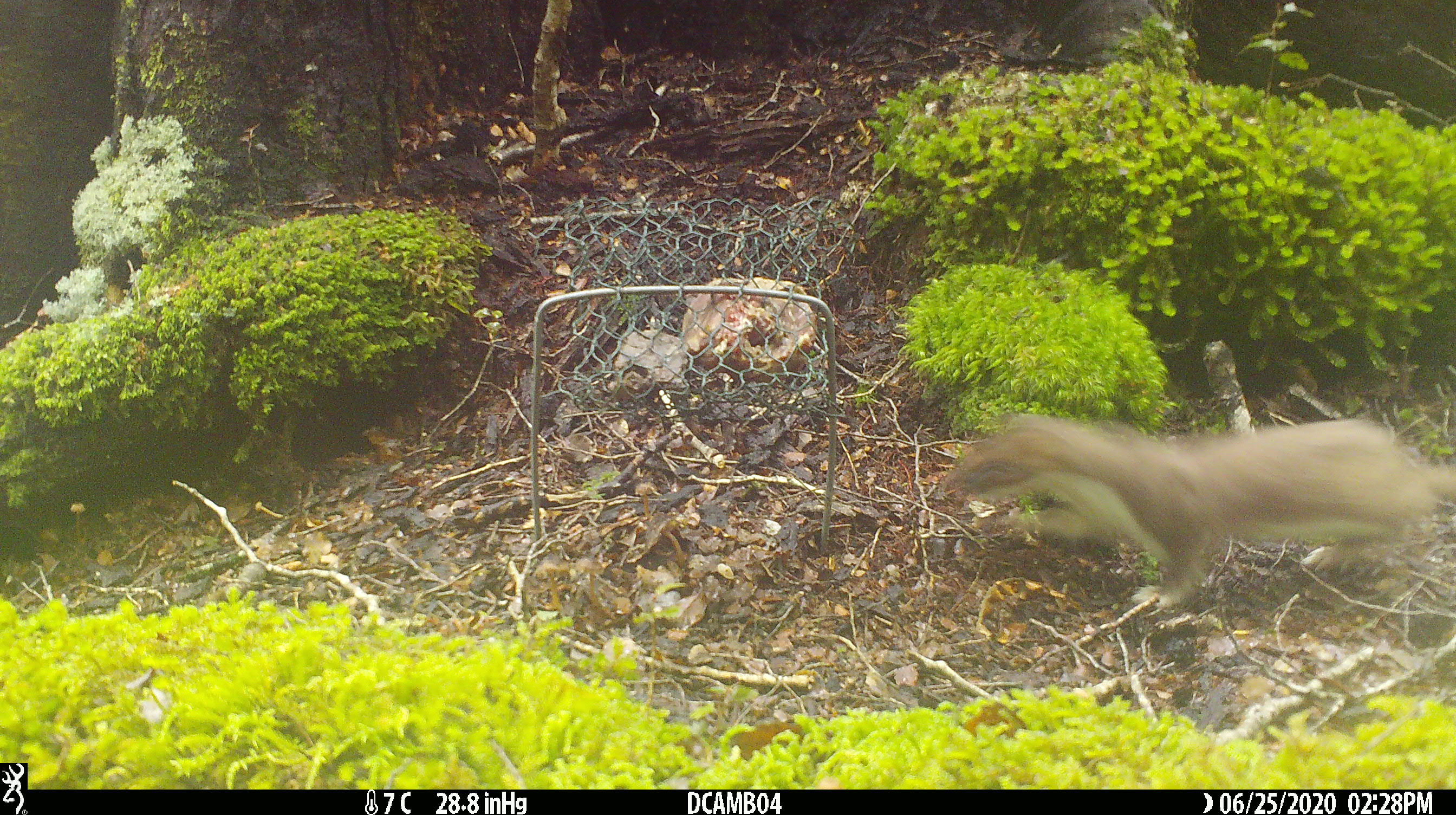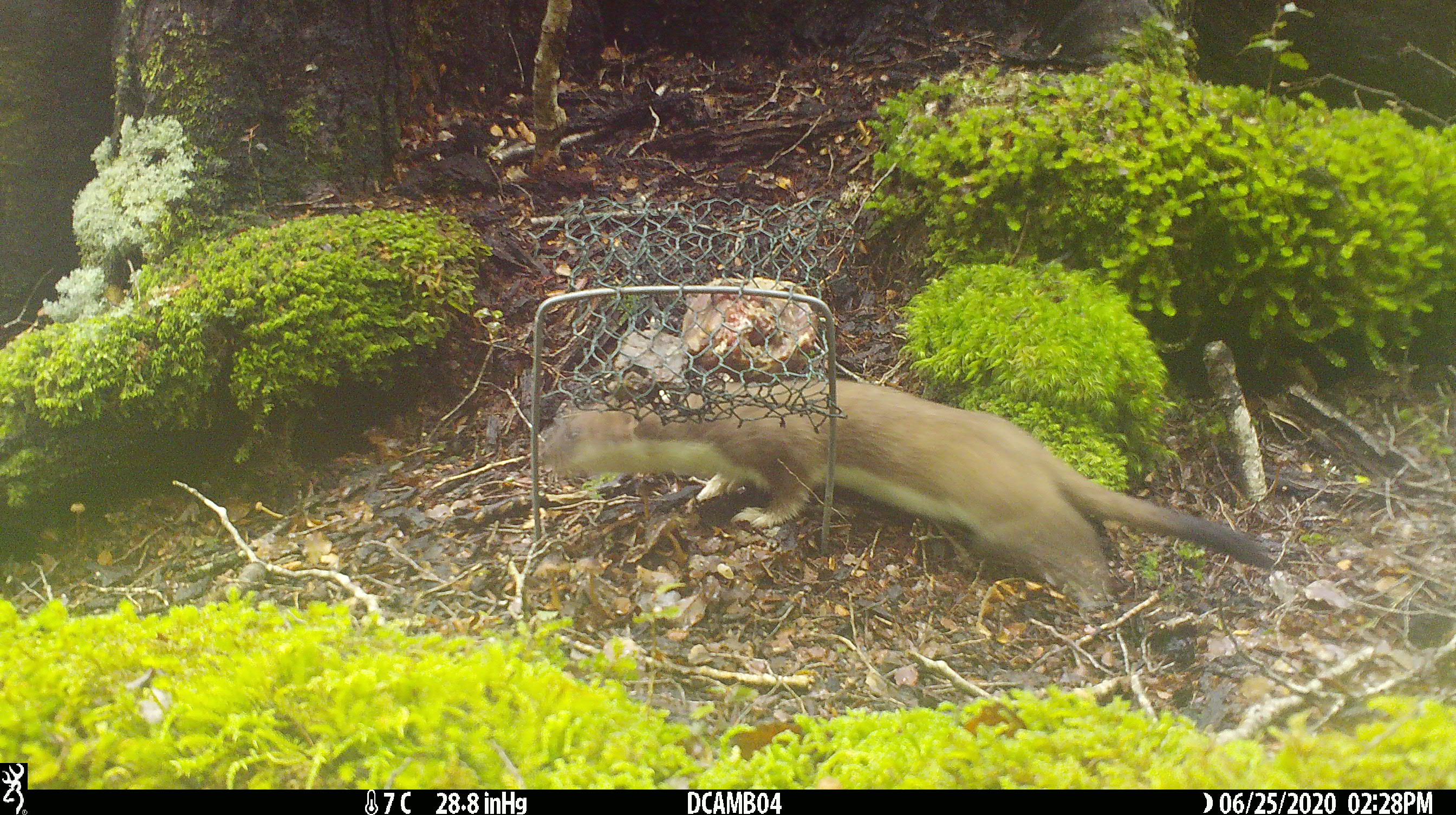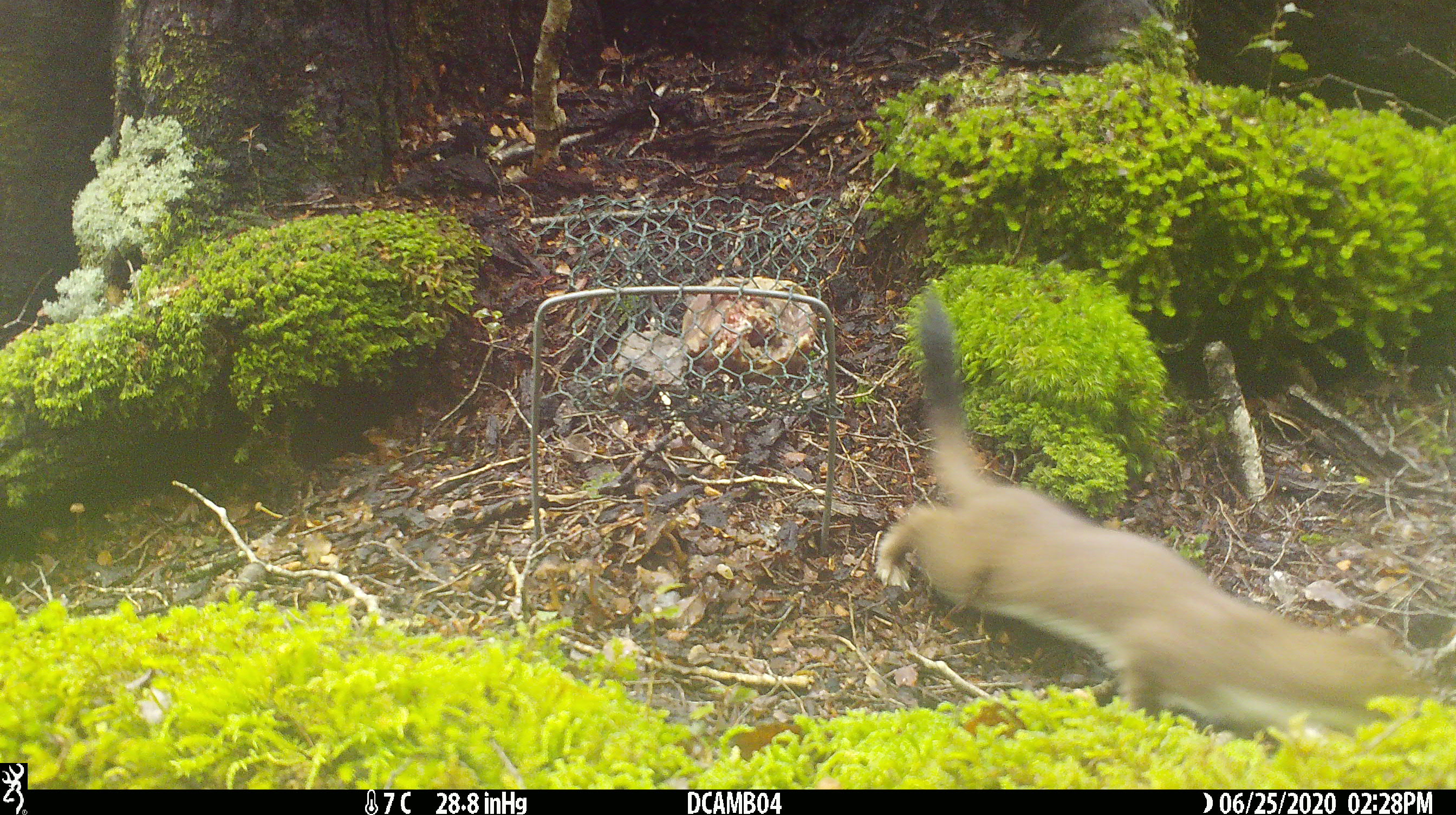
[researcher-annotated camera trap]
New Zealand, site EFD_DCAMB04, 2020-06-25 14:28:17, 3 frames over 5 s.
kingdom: Animalia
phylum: Chordata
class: Mammalia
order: Carnivora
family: Mustelidae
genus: Mustela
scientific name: Mustela erminea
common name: stoat